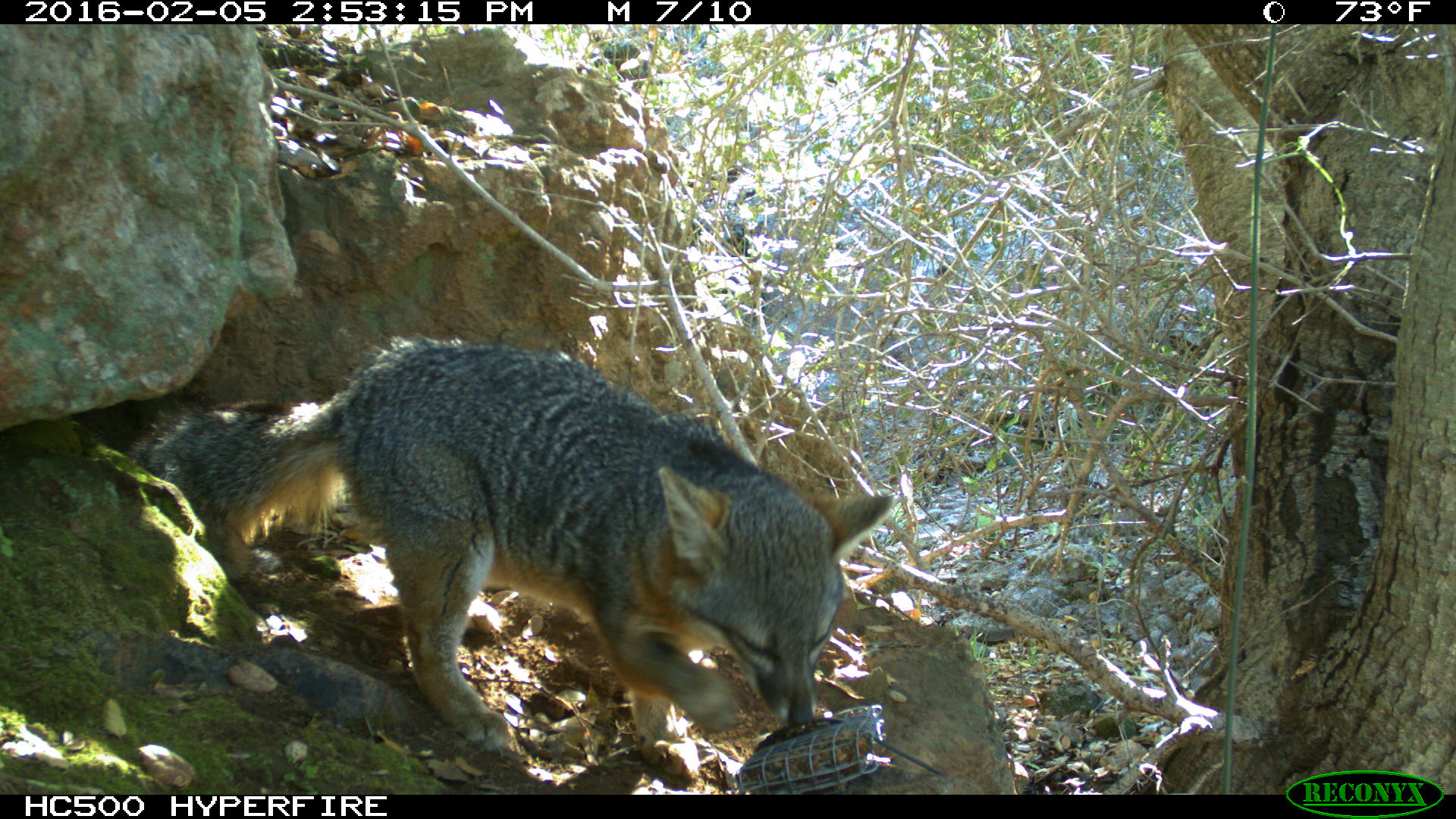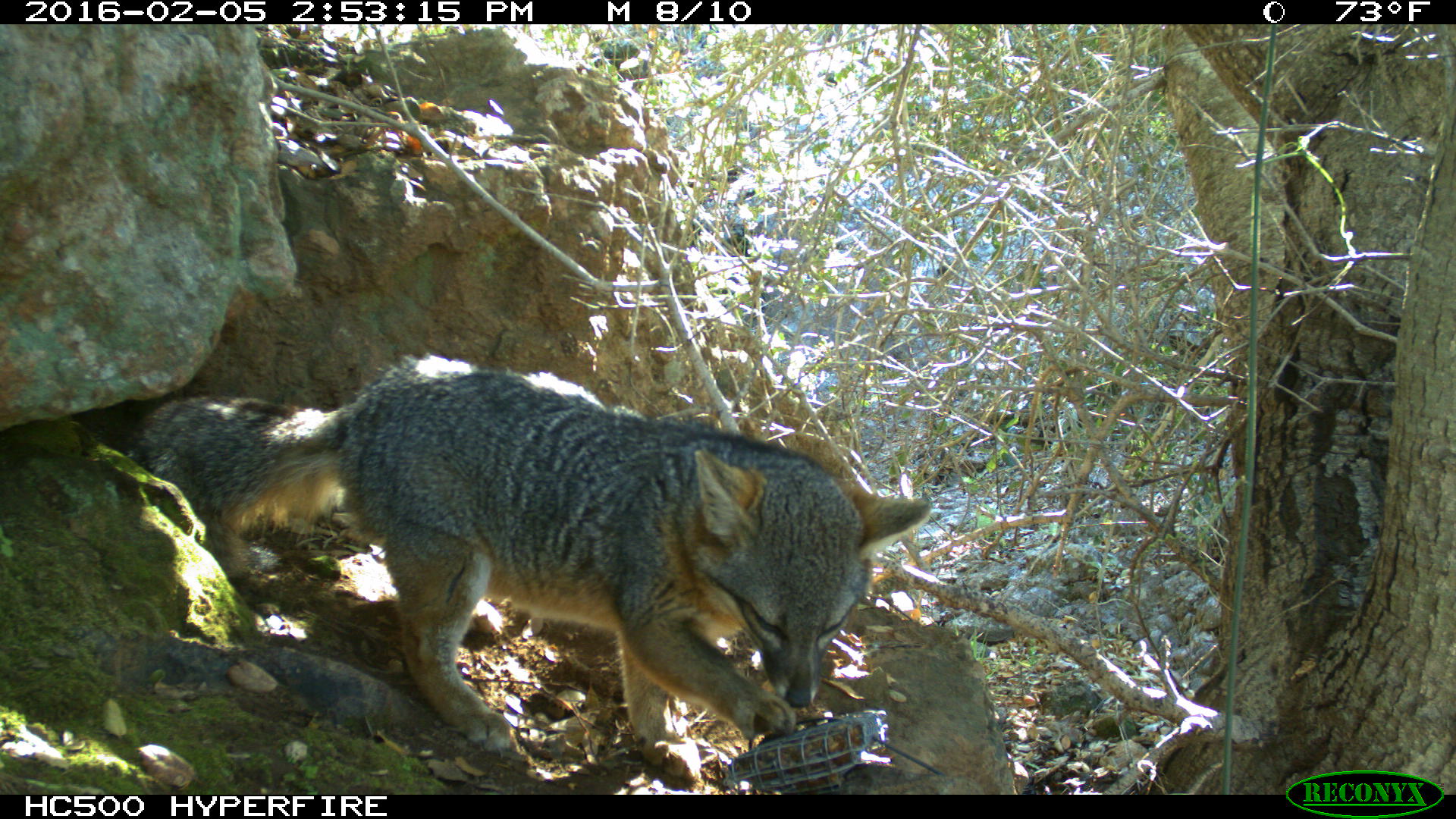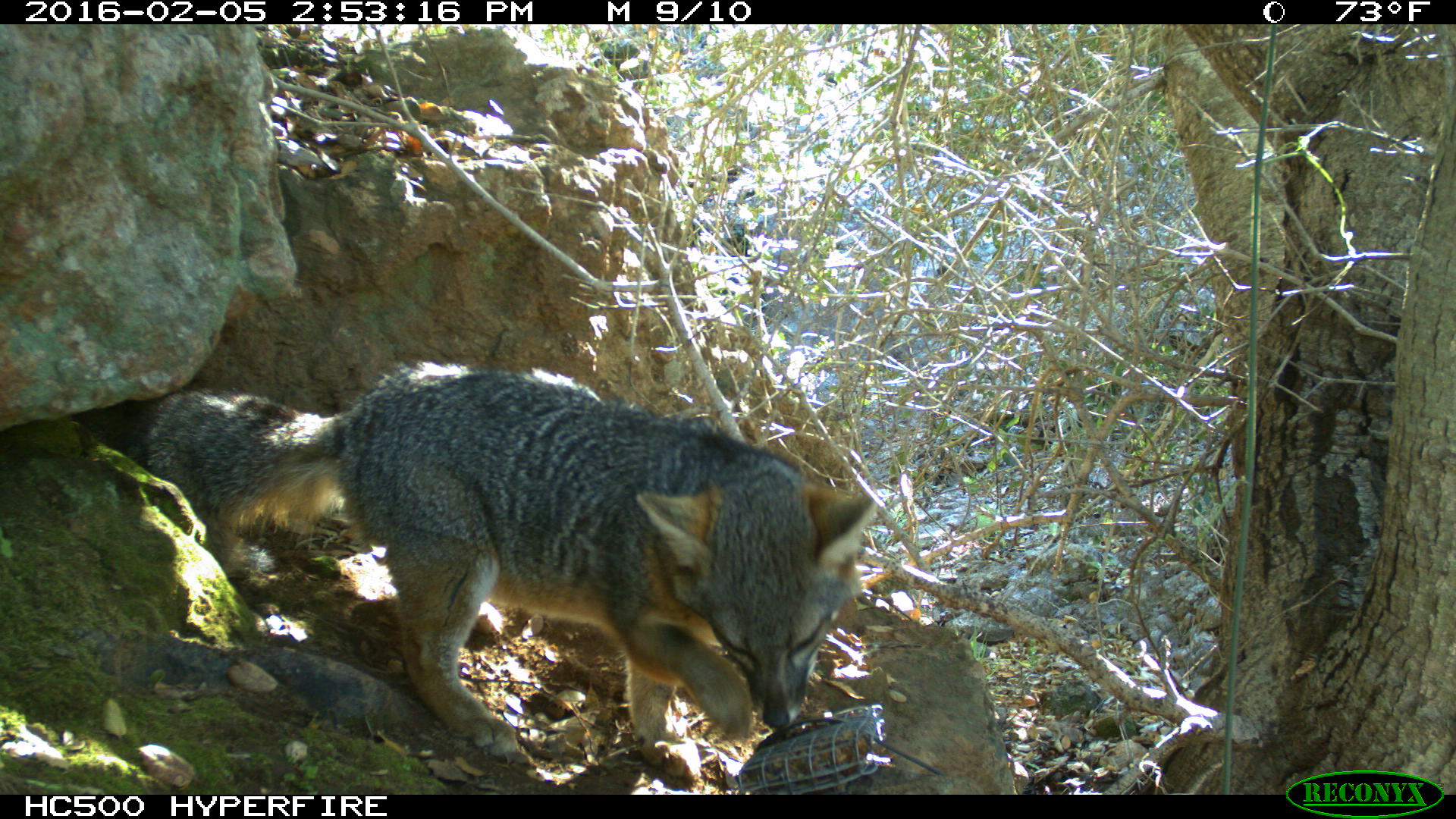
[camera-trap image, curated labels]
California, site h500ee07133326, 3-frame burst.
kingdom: Animalia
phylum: Chordata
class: Mammalia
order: Carnivora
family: Canidae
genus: Urocyon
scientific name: Urocyon littoralis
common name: island fox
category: fox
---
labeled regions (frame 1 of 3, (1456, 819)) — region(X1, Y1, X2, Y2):
fox: region(127, 331, 894, 779)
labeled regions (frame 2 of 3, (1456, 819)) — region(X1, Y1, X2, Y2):
fox: region(121, 353, 931, 780)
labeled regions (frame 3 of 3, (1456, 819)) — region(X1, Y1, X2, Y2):
fox: region(136, 361, 879, 780)